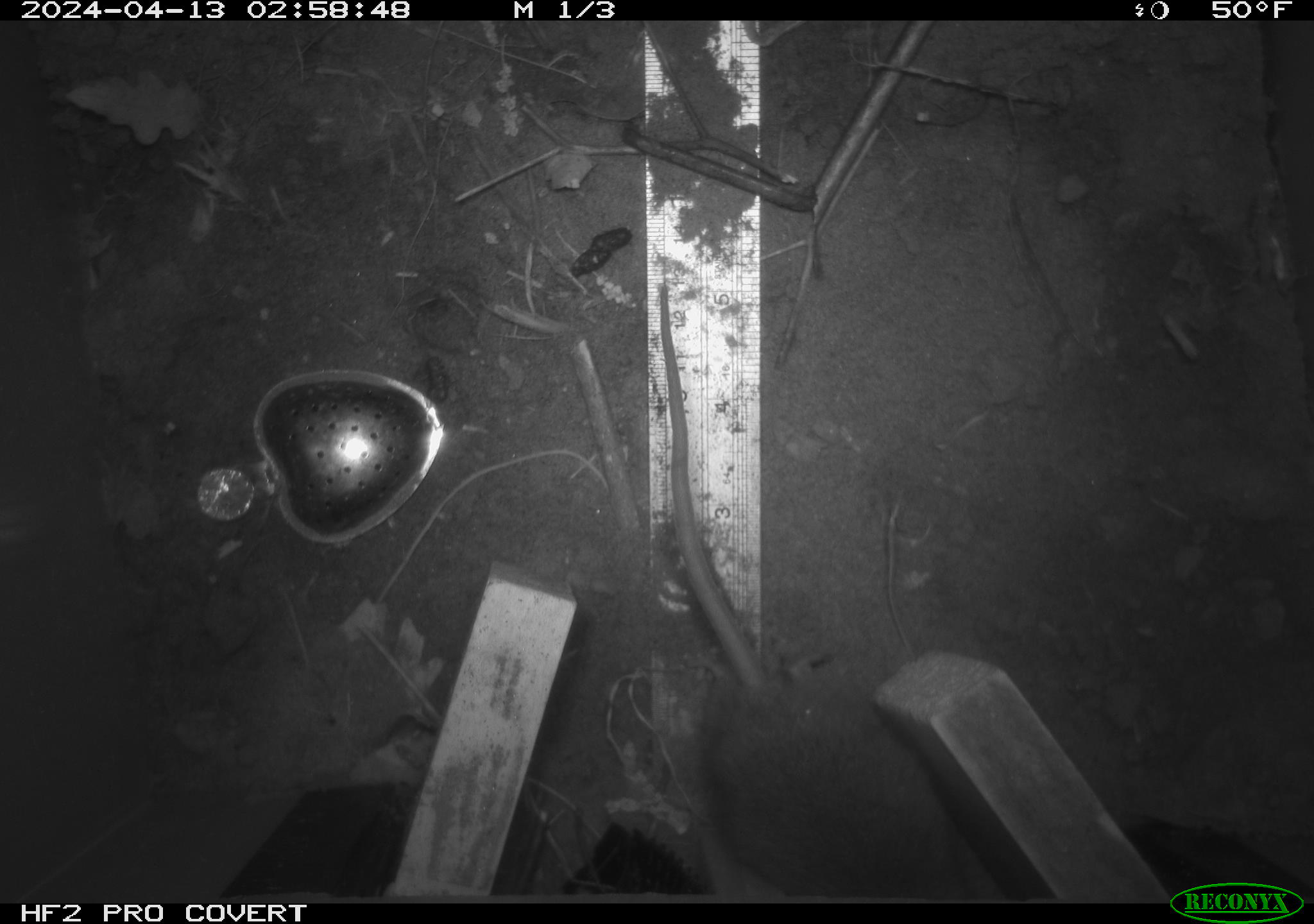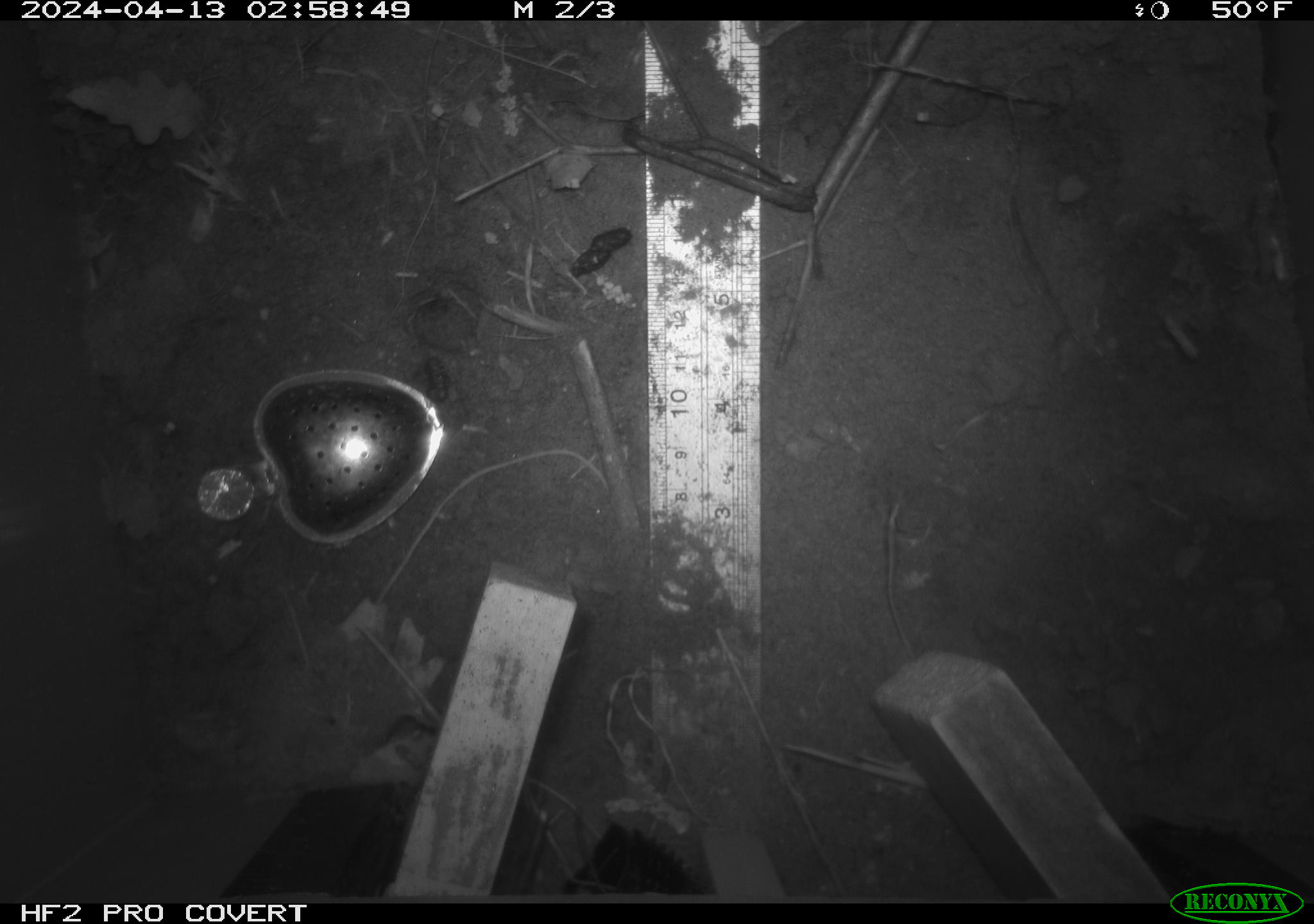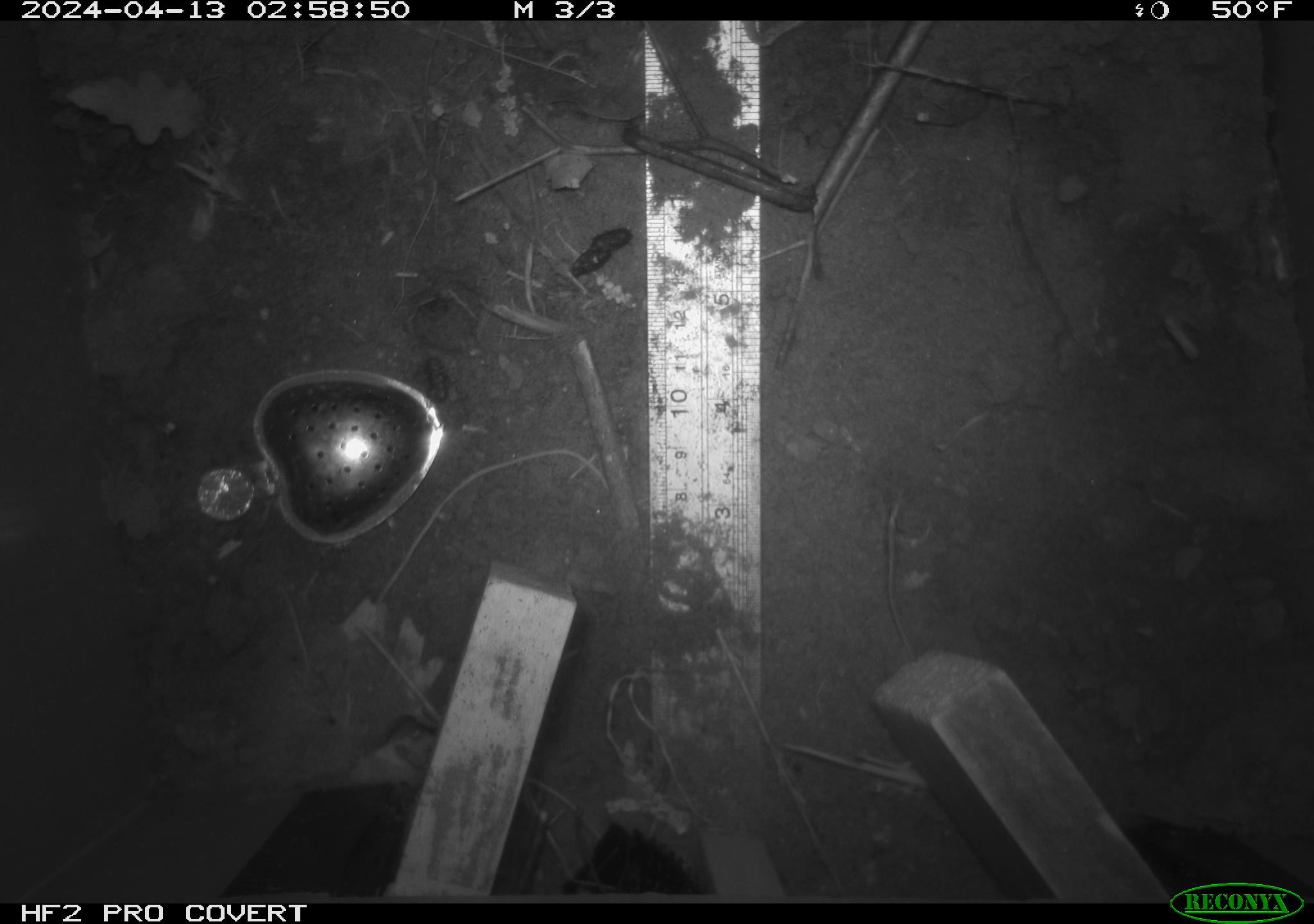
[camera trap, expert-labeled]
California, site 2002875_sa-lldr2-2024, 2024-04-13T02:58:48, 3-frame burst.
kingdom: Animalia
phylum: Chordata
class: Mammalia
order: Rodentia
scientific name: Rodentia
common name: rodent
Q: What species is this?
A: Rodent (Rodentia).